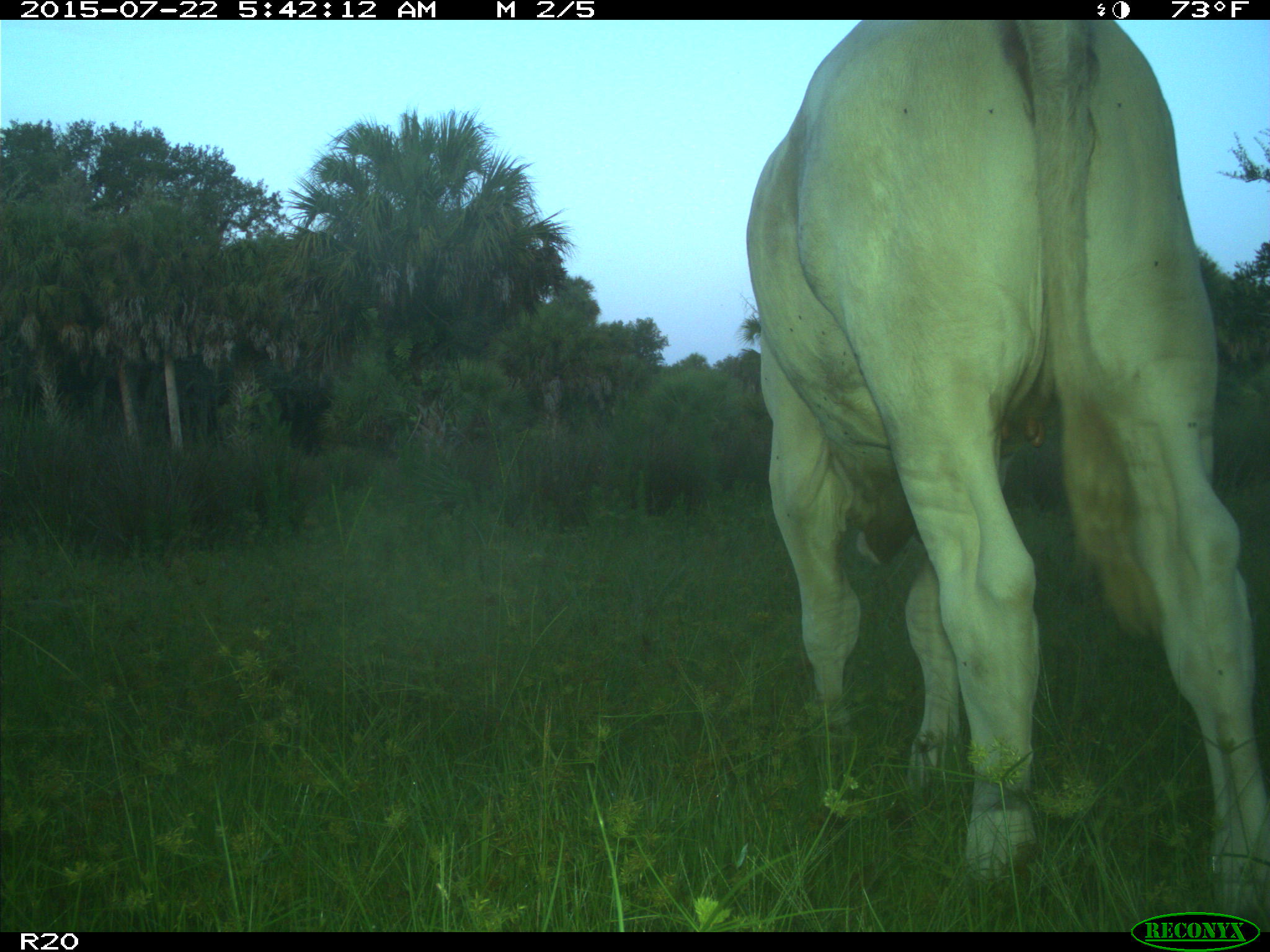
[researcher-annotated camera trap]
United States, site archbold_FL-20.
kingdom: Animalia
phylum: Chordata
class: Mammalia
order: Artiodactyla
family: Bovidae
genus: Bos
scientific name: Bos taurus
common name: domestic cow